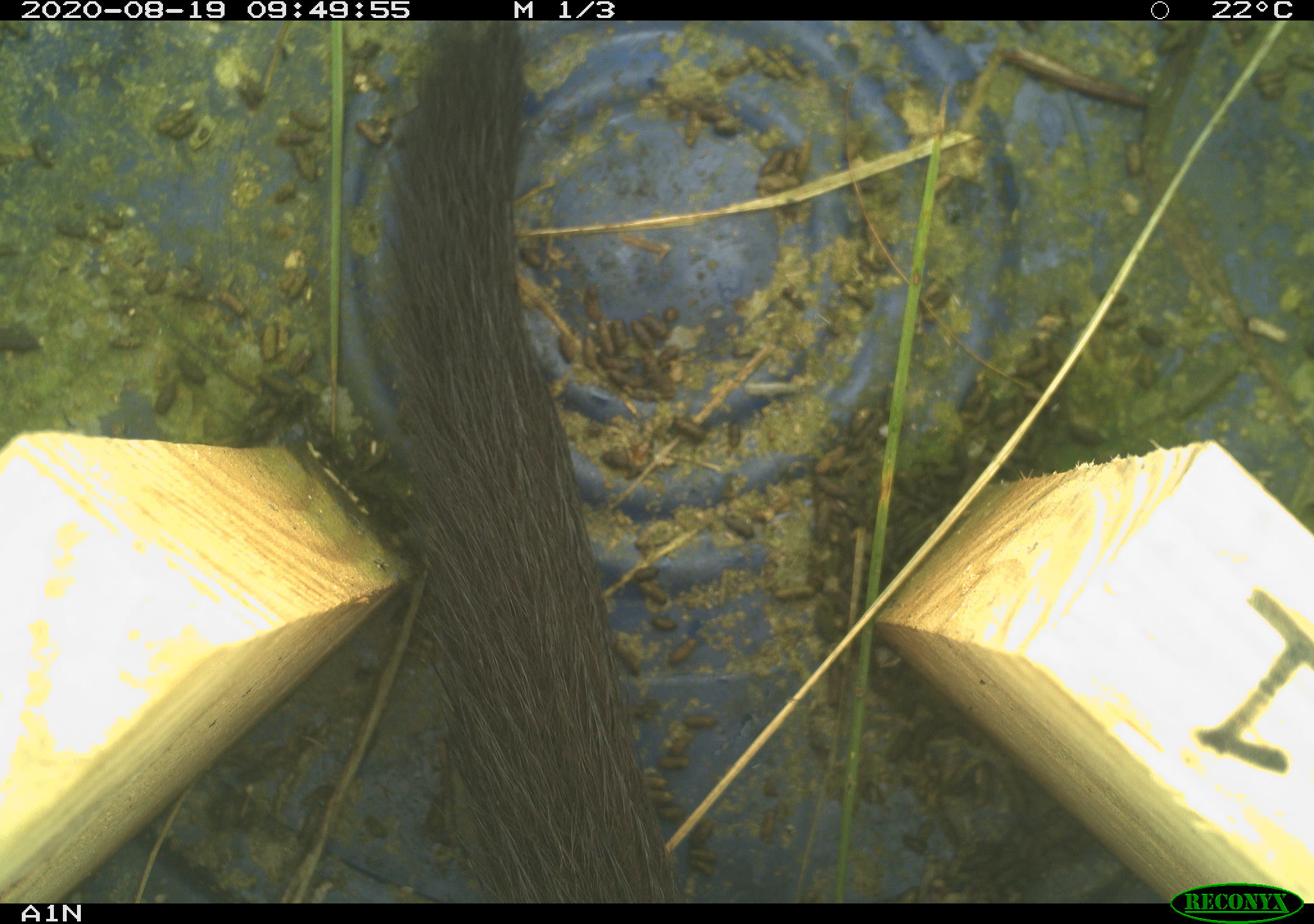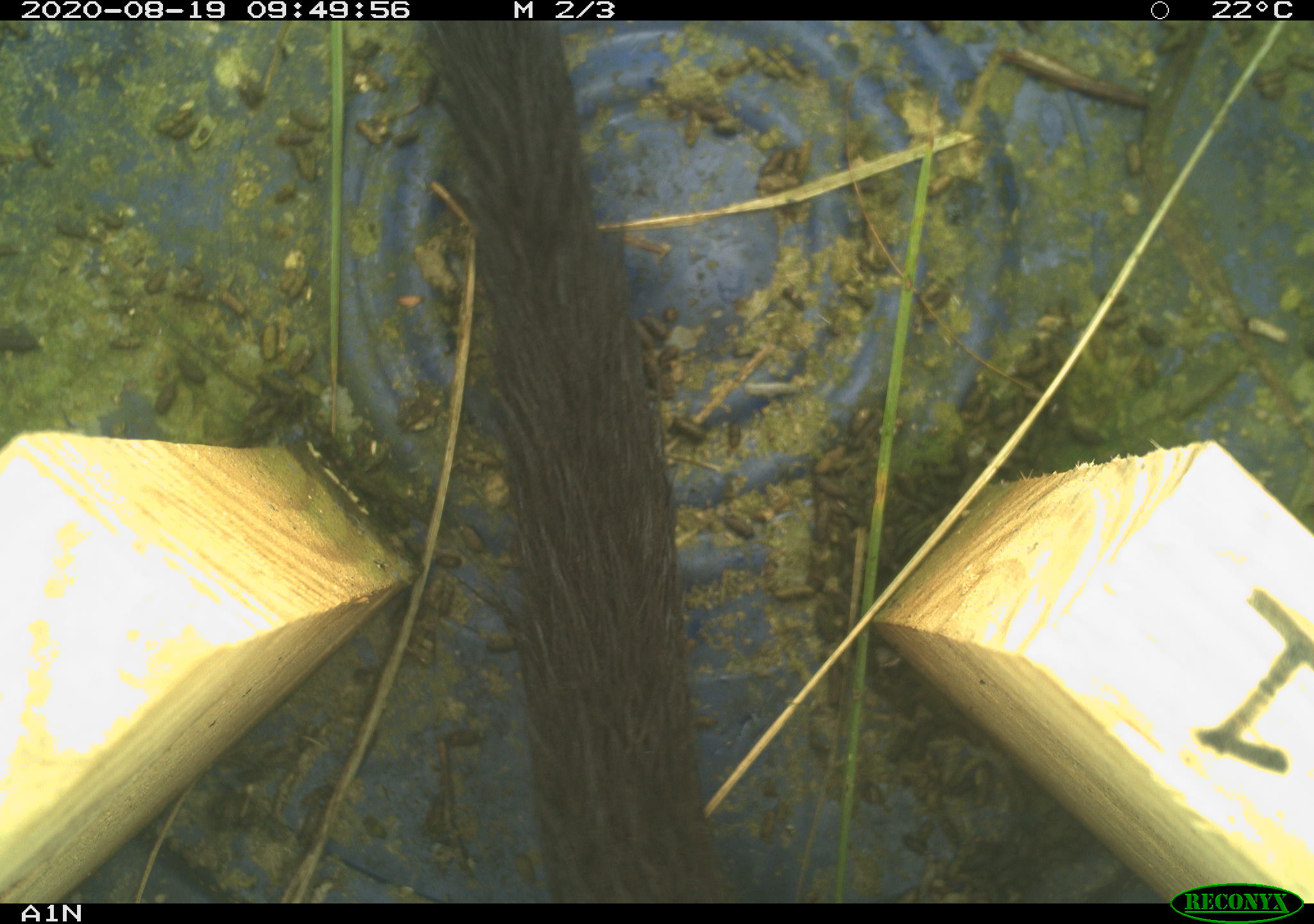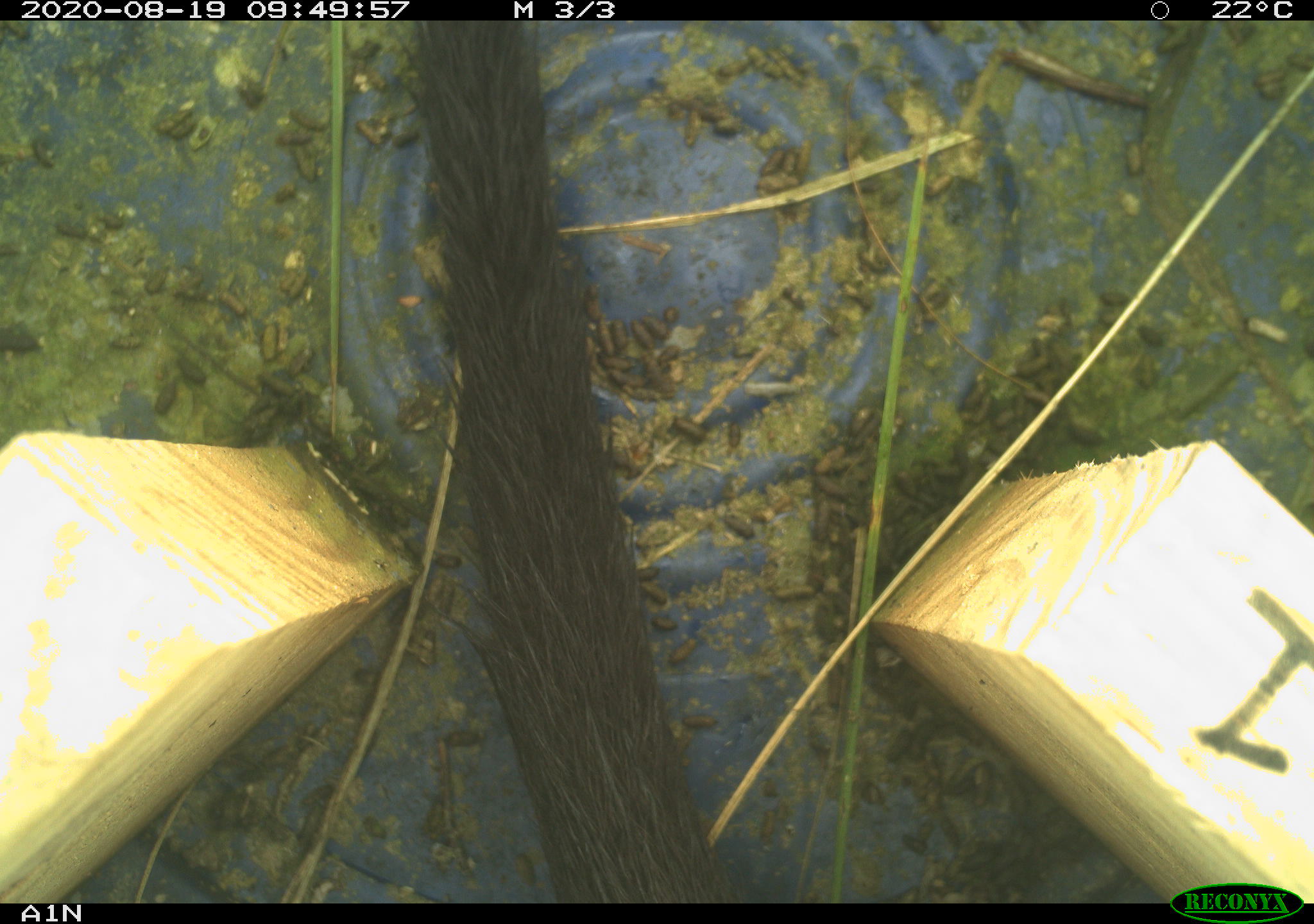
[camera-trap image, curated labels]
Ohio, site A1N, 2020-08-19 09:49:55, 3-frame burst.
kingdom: Animalia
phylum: Chordata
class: Mammalia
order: Carnivora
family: Mustelidae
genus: Neogale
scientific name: Neogale vison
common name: american mink